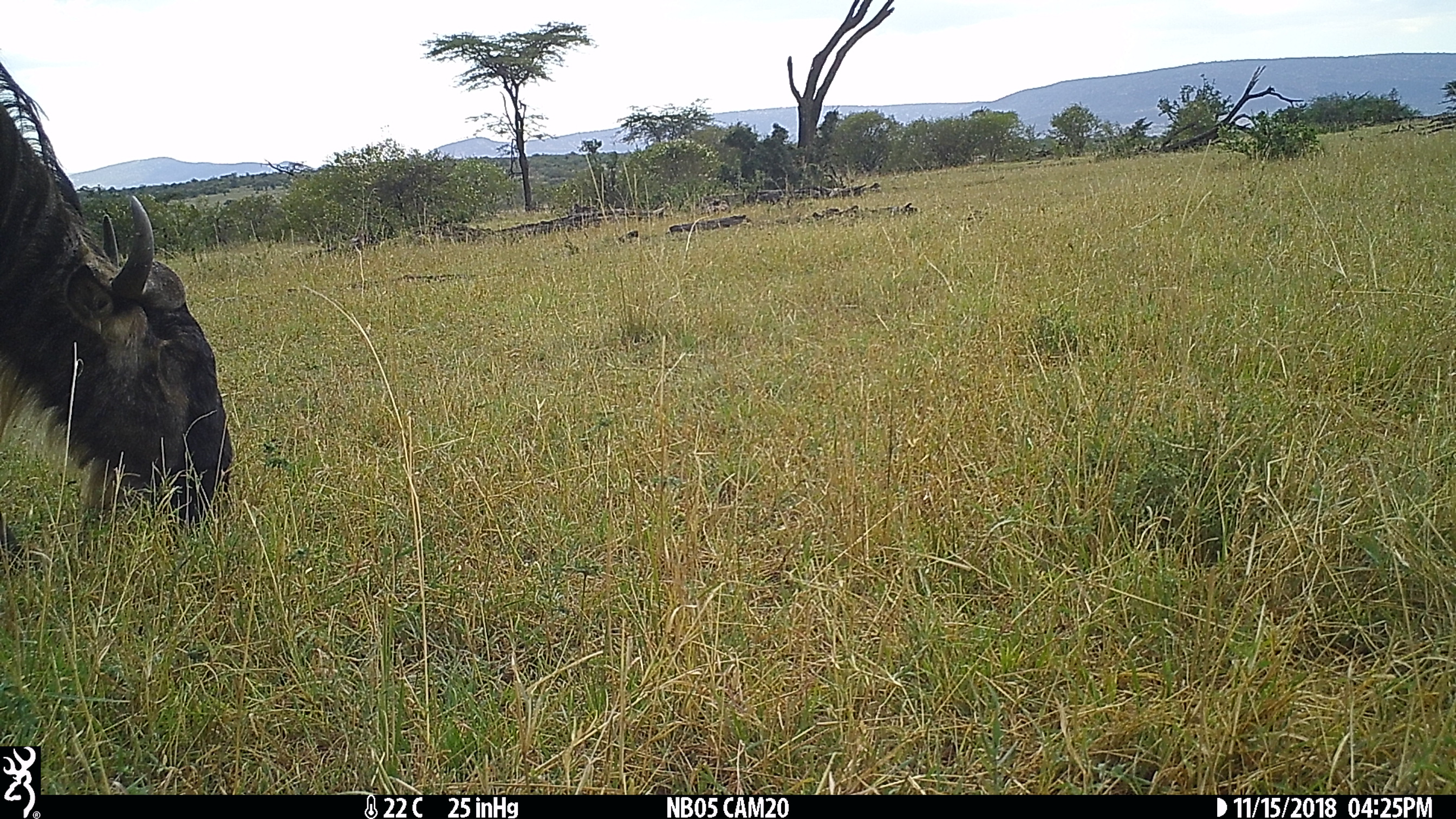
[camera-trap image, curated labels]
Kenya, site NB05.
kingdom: Animalia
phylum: Chordata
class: Mammalia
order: Artiodactyla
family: Bovidae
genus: Connochaetes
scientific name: Connochaetes taurinus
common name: blue wildebeest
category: wildebeest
Wildebeest (blue wildebeest) (Connochaetes taurinus).